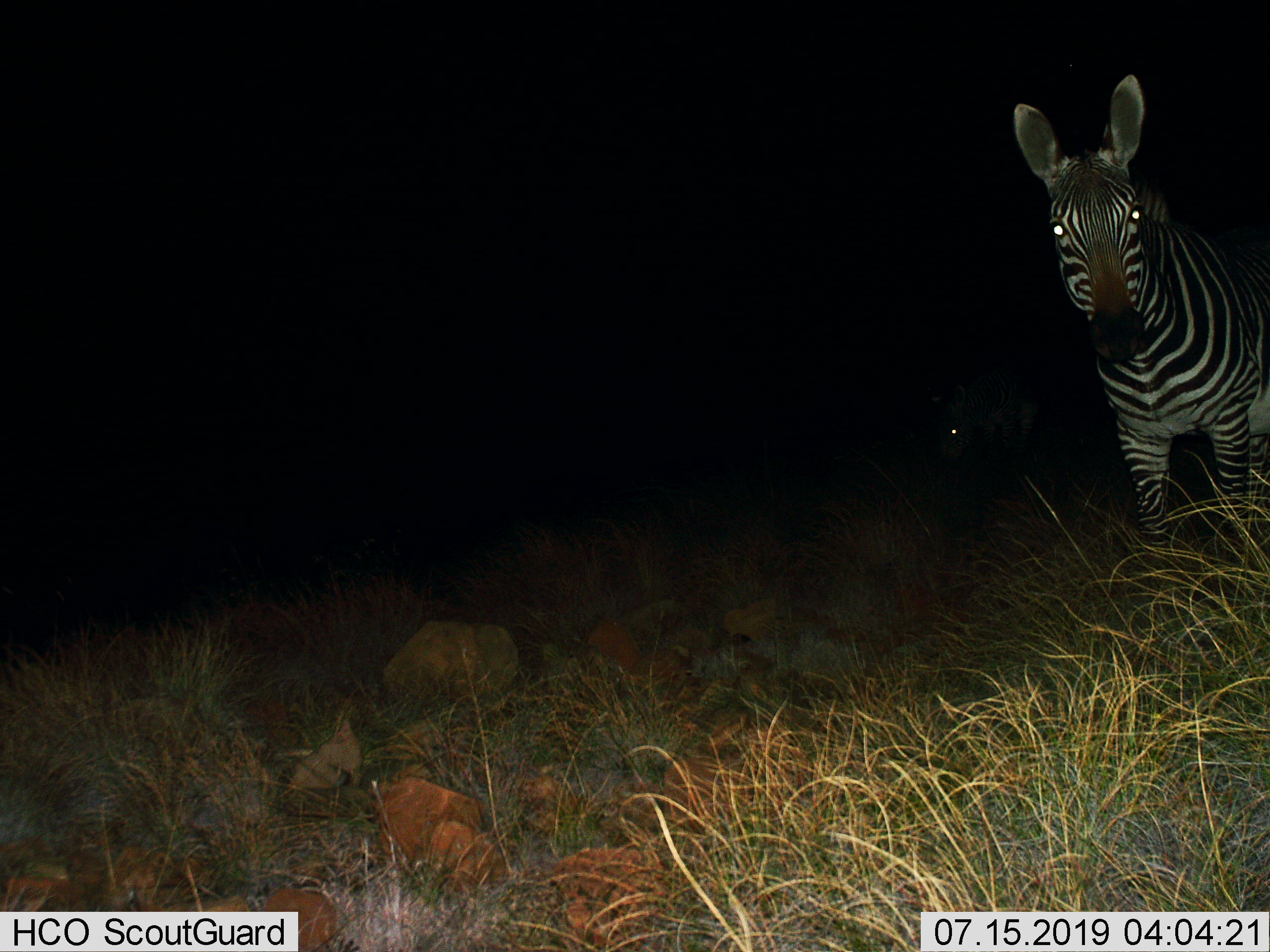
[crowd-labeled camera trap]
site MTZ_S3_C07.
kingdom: Animalia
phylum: Chordata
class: Mammalia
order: Perissodactyla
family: Equidae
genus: Equus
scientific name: Equus zebra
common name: mountain zebra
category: zebramountain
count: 1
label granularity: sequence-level